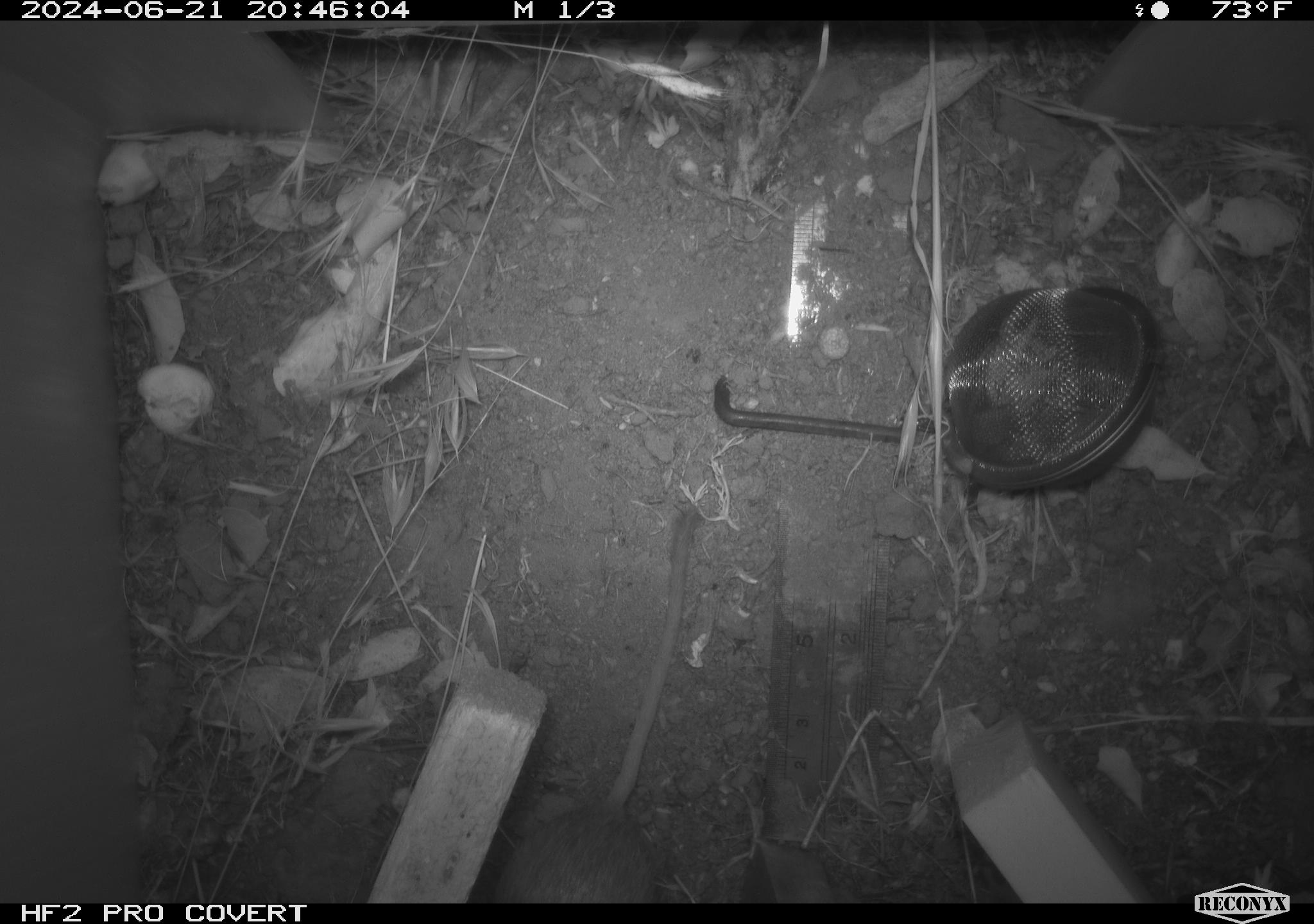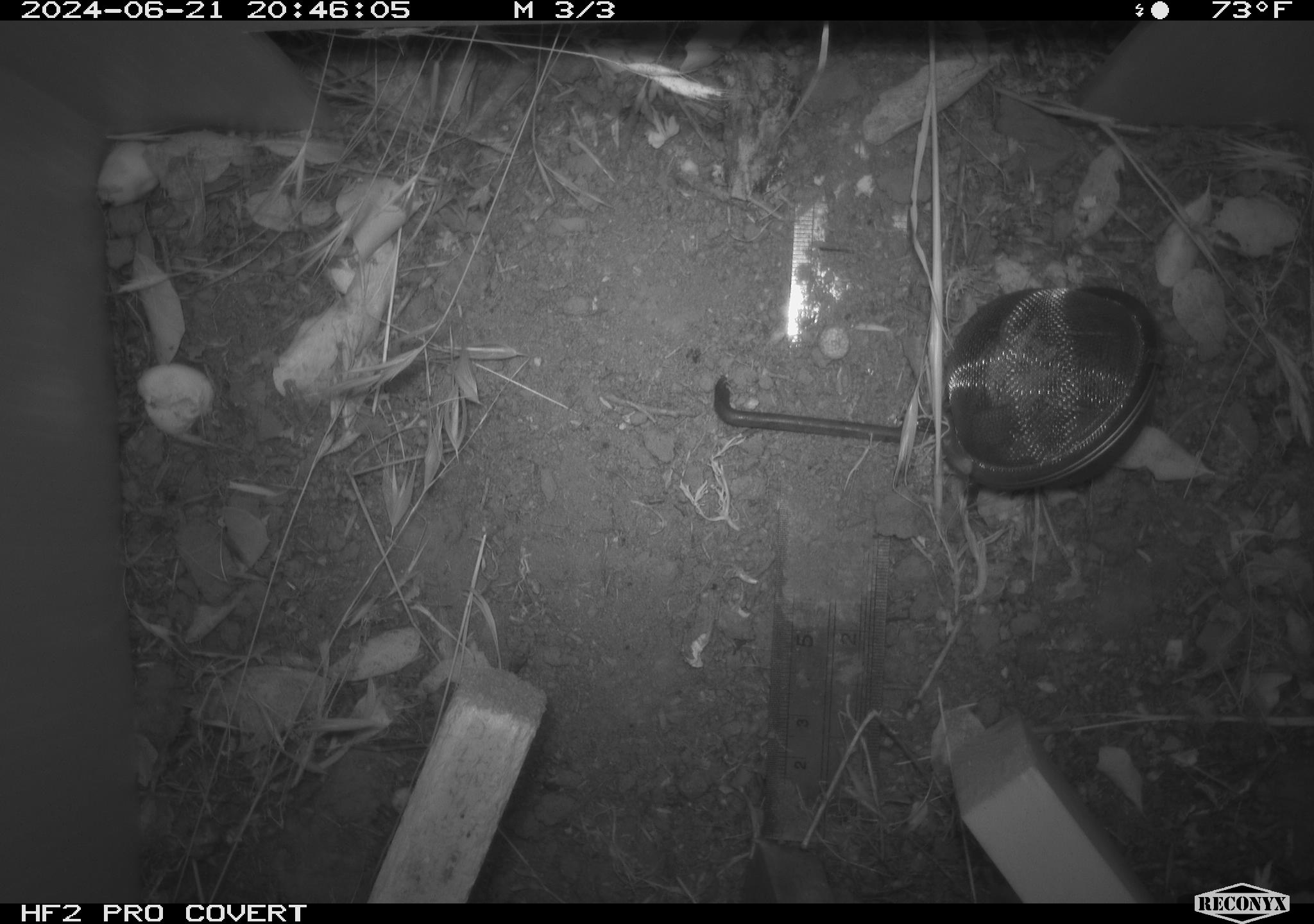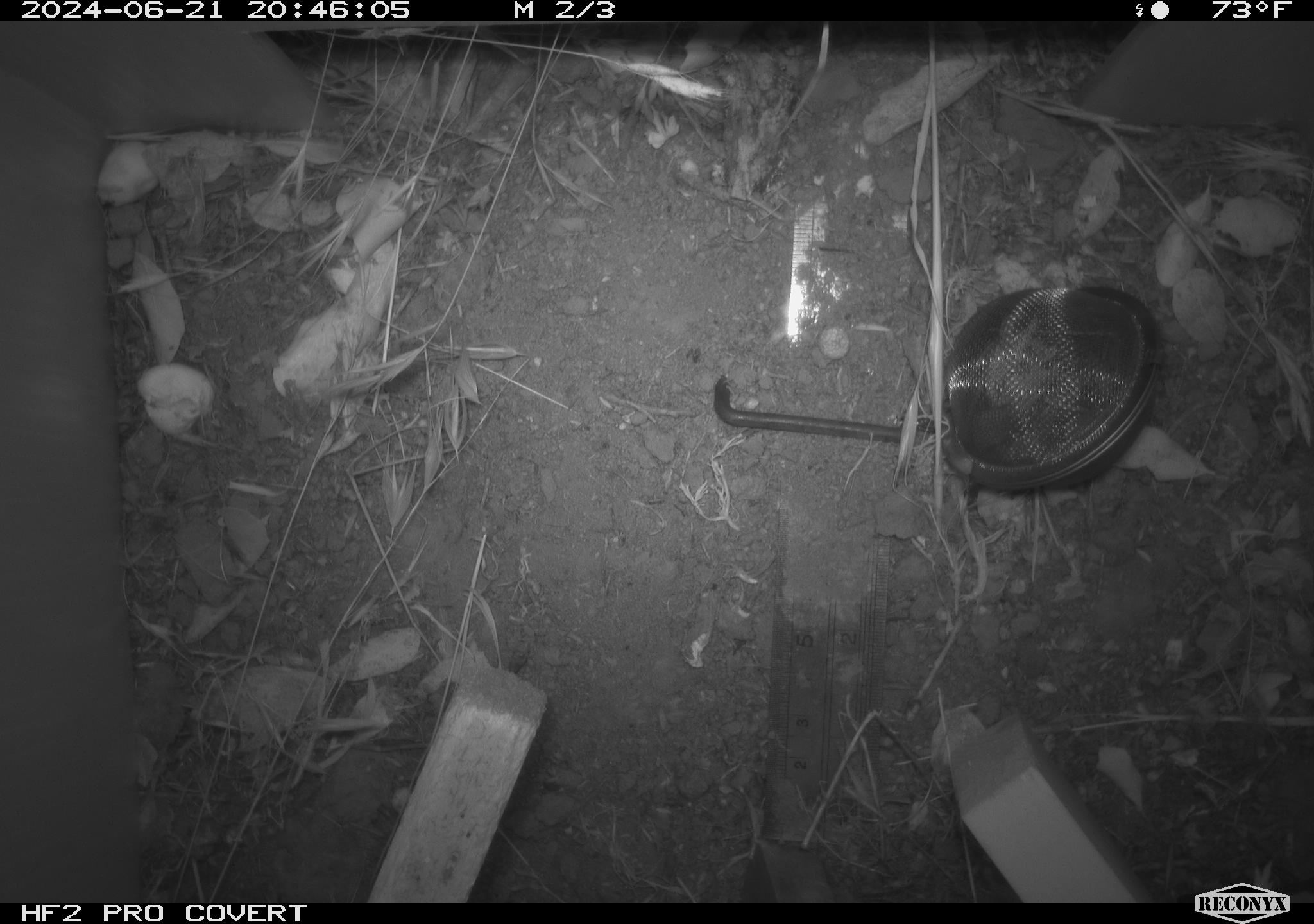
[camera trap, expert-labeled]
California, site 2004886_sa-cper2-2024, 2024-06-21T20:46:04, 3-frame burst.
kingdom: Animalia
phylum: Chordata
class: Mammalia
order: Rodentia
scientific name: Rodentia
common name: rodent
Rodent (Rodentia).